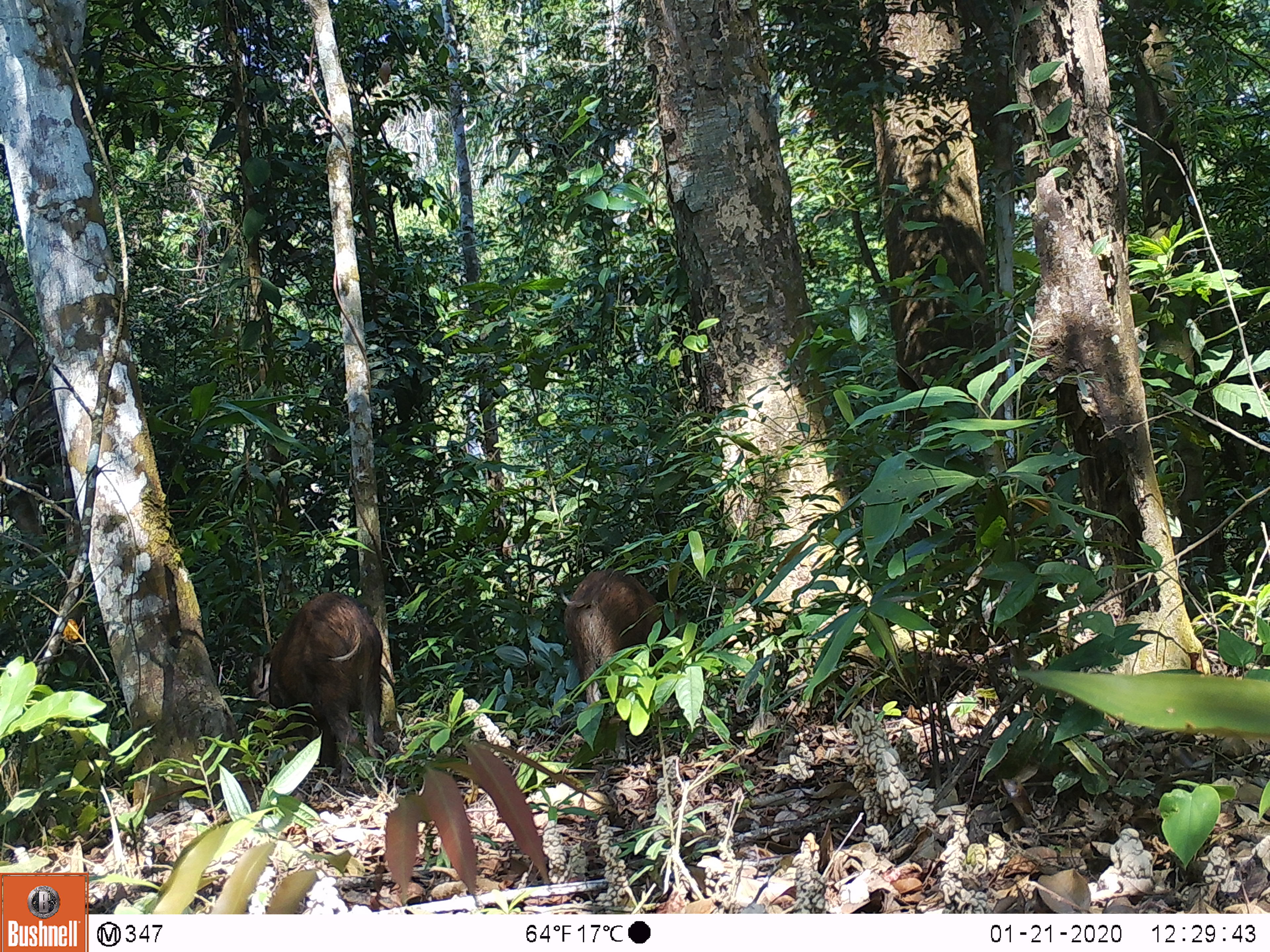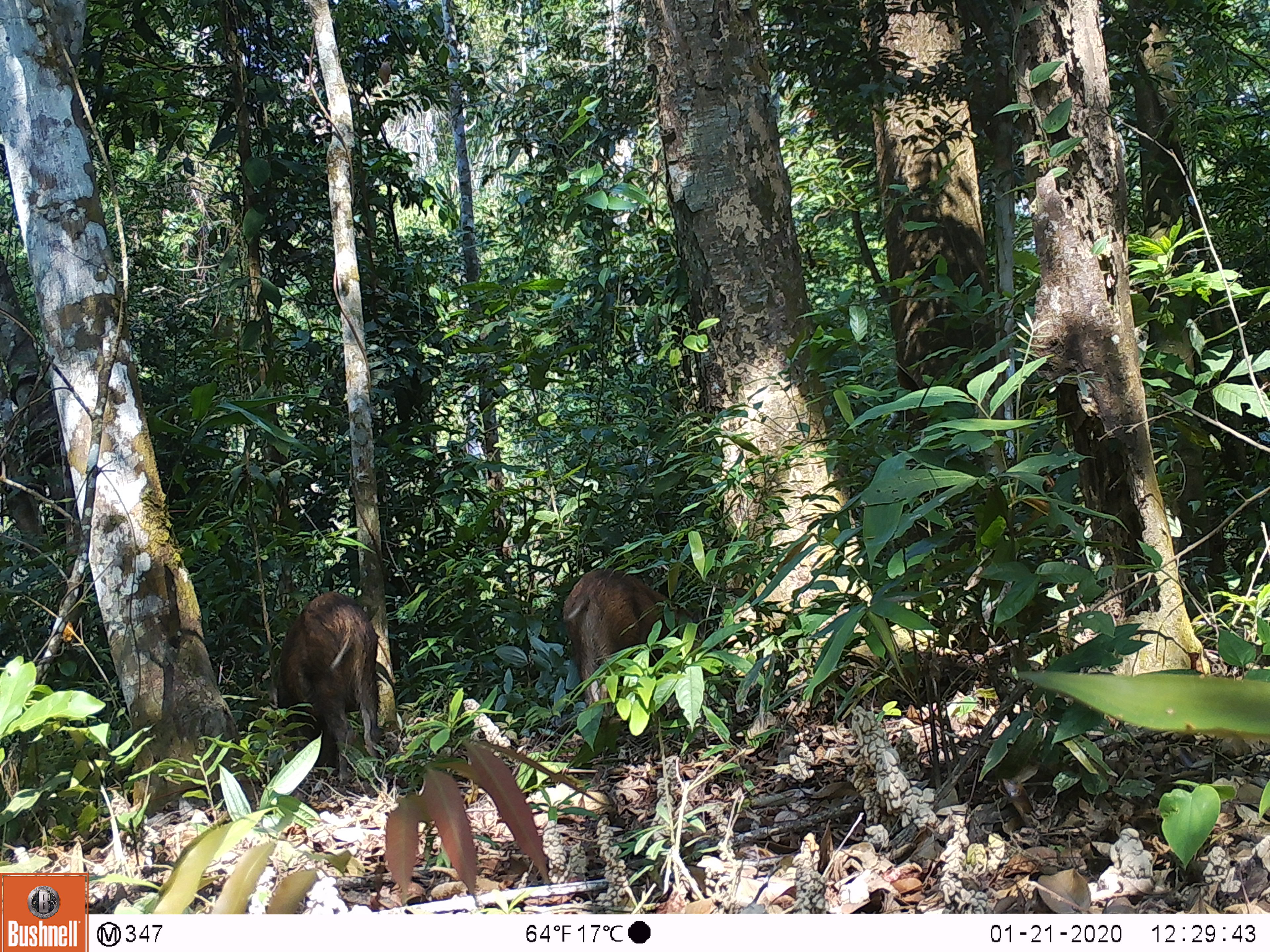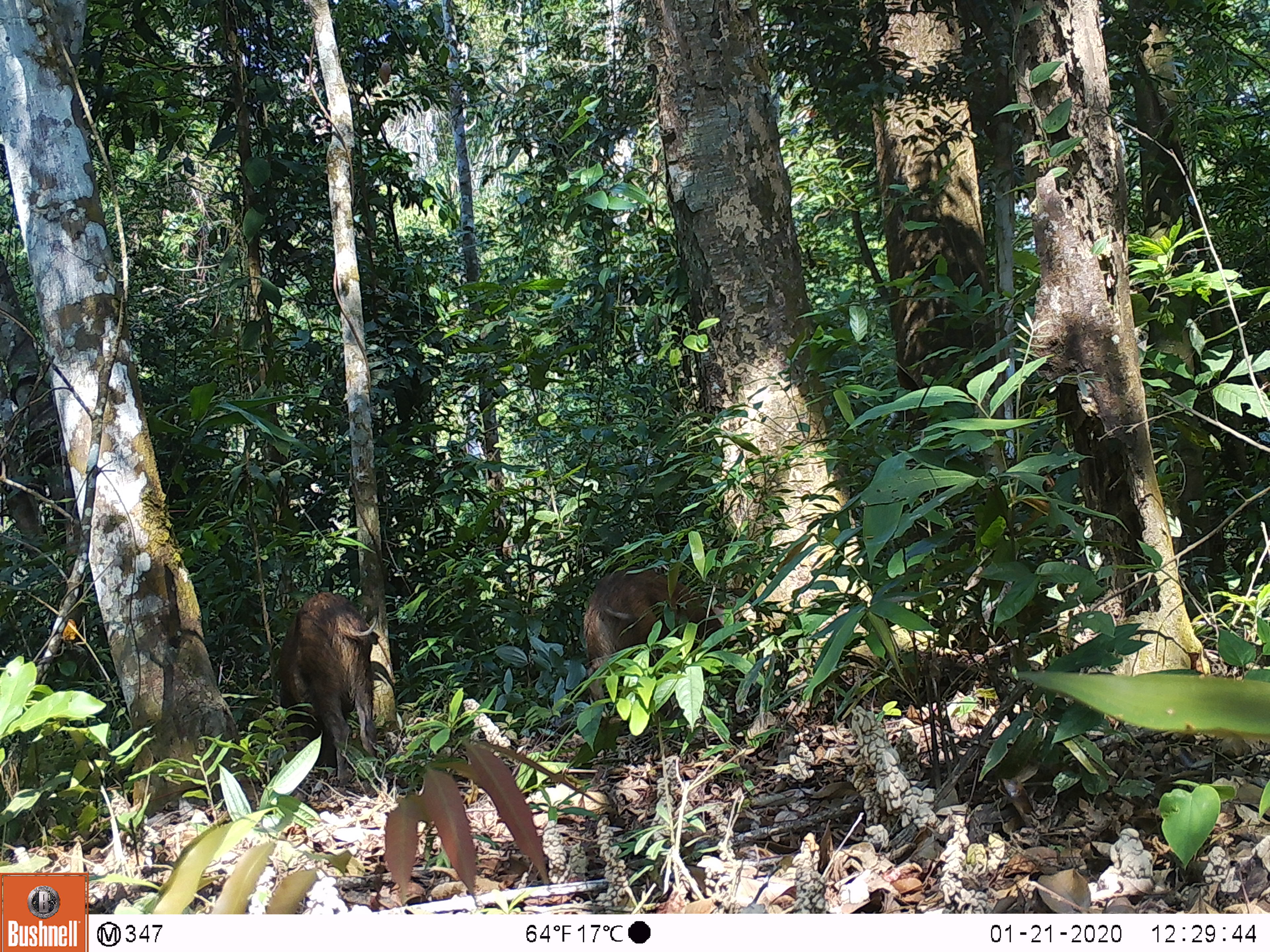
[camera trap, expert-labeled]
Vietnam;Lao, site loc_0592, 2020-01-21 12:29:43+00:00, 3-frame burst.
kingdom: Animalia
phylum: Chordata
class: Mammalia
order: Artiodactyla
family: Suidae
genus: Sus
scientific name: Sus scrofa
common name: eurasian wild pig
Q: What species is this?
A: Eurasian wild pig (Sus scrofa).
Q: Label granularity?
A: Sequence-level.